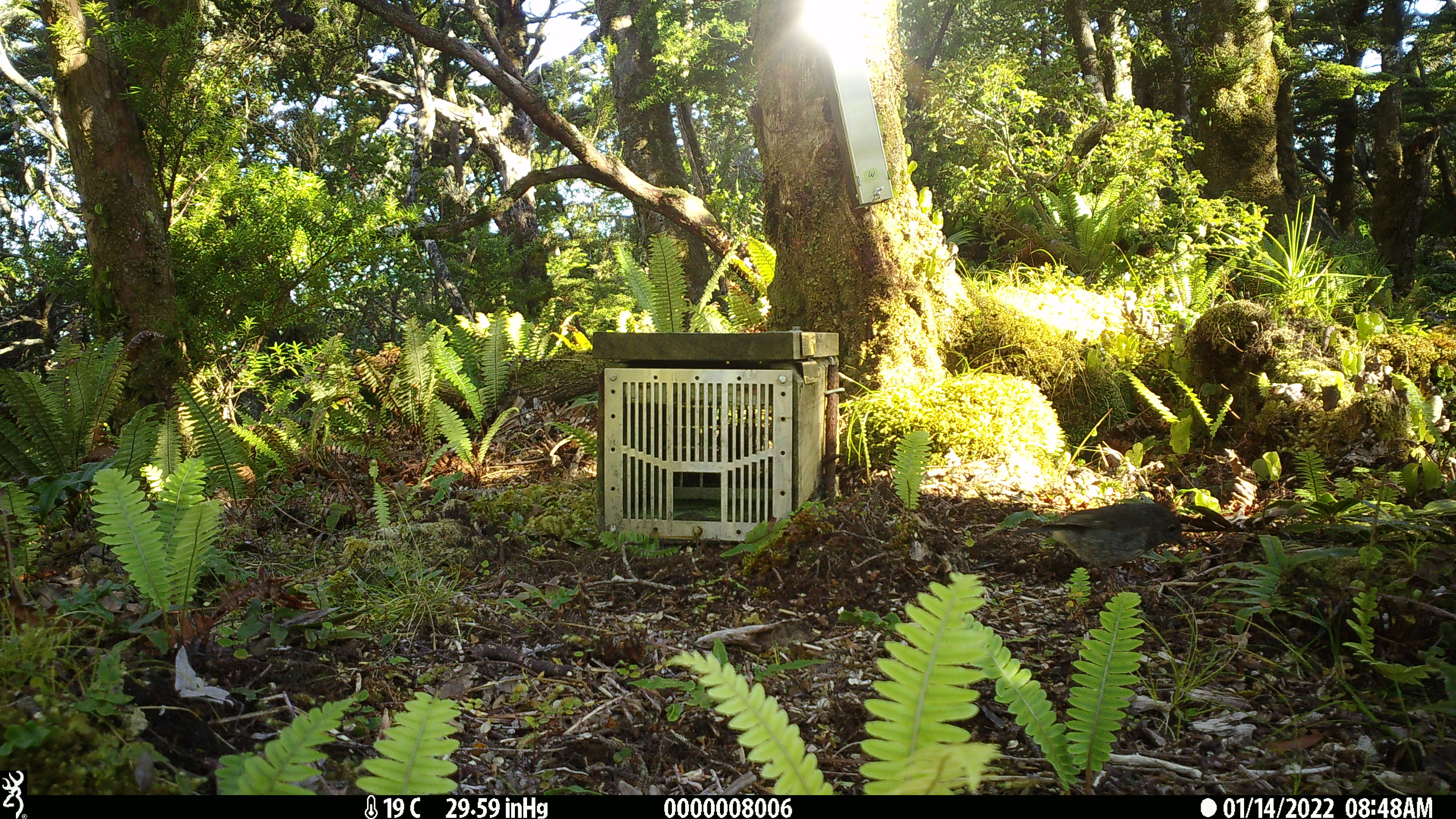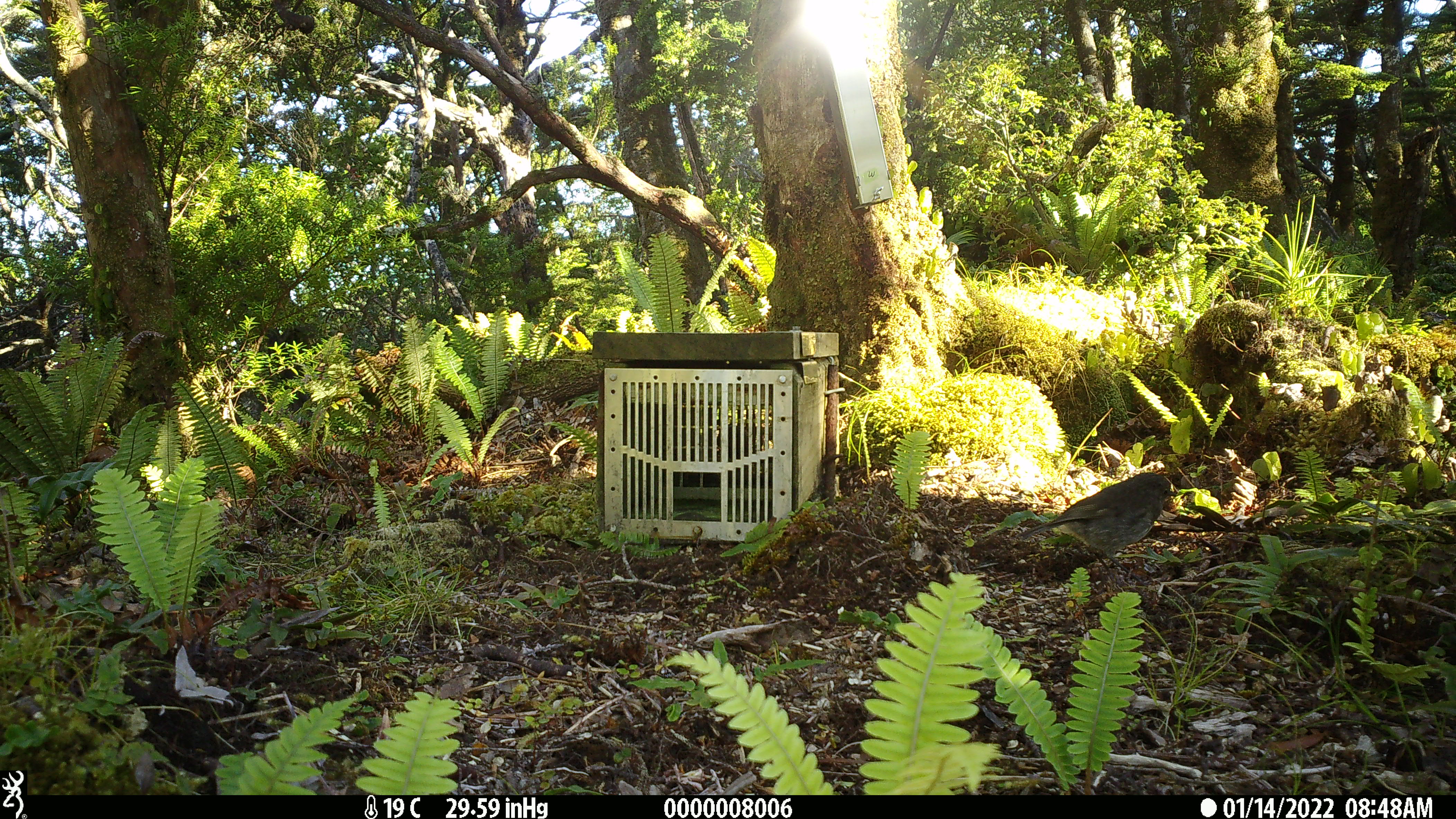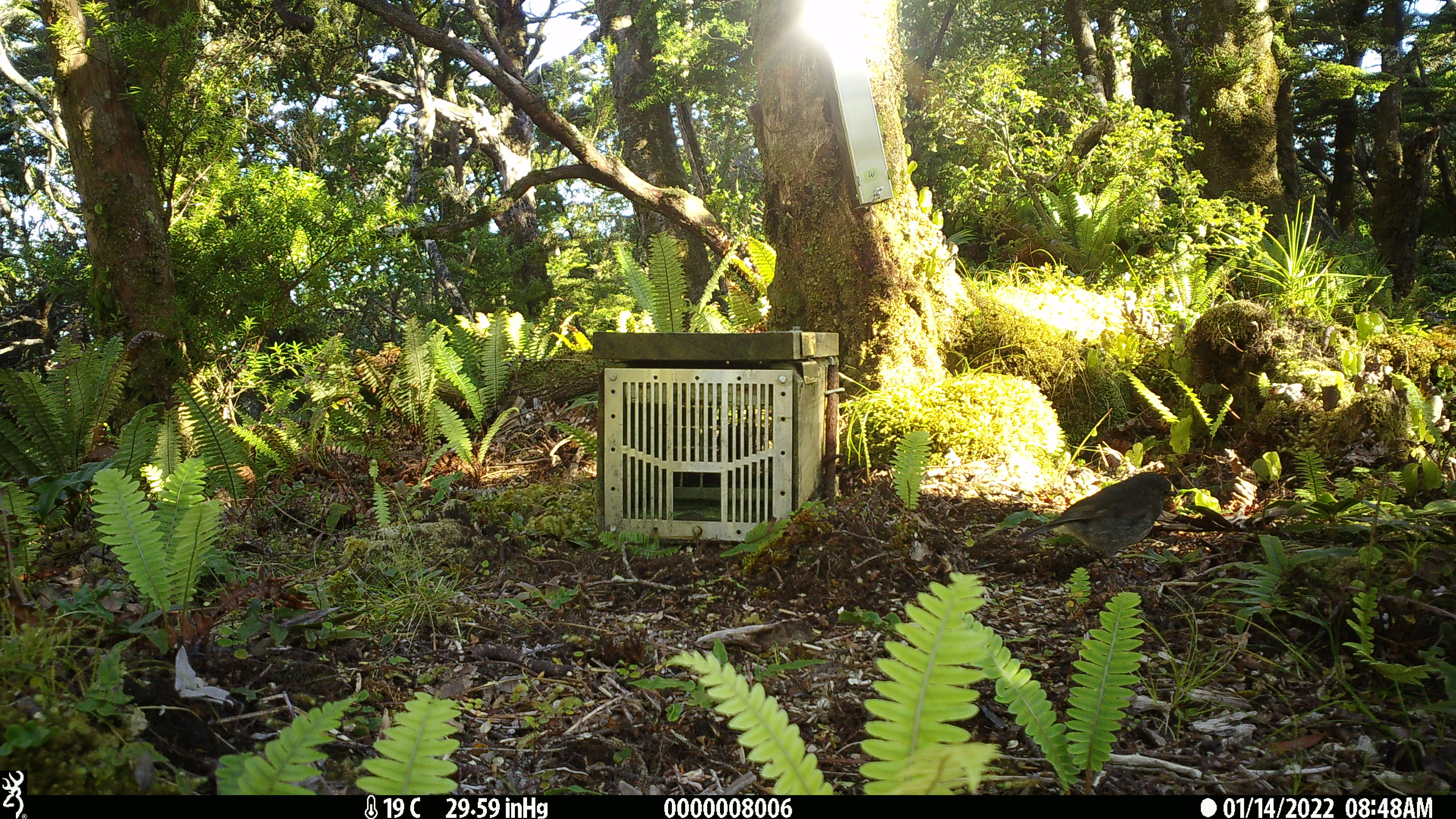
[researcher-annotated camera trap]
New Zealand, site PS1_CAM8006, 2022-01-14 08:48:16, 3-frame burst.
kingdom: Animalia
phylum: Chordata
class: Aves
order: Passeriformes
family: Petroicidae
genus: Petroica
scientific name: Petroica australis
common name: new zealand robin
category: robin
Robin (new zealand robin) (Petroica australis).